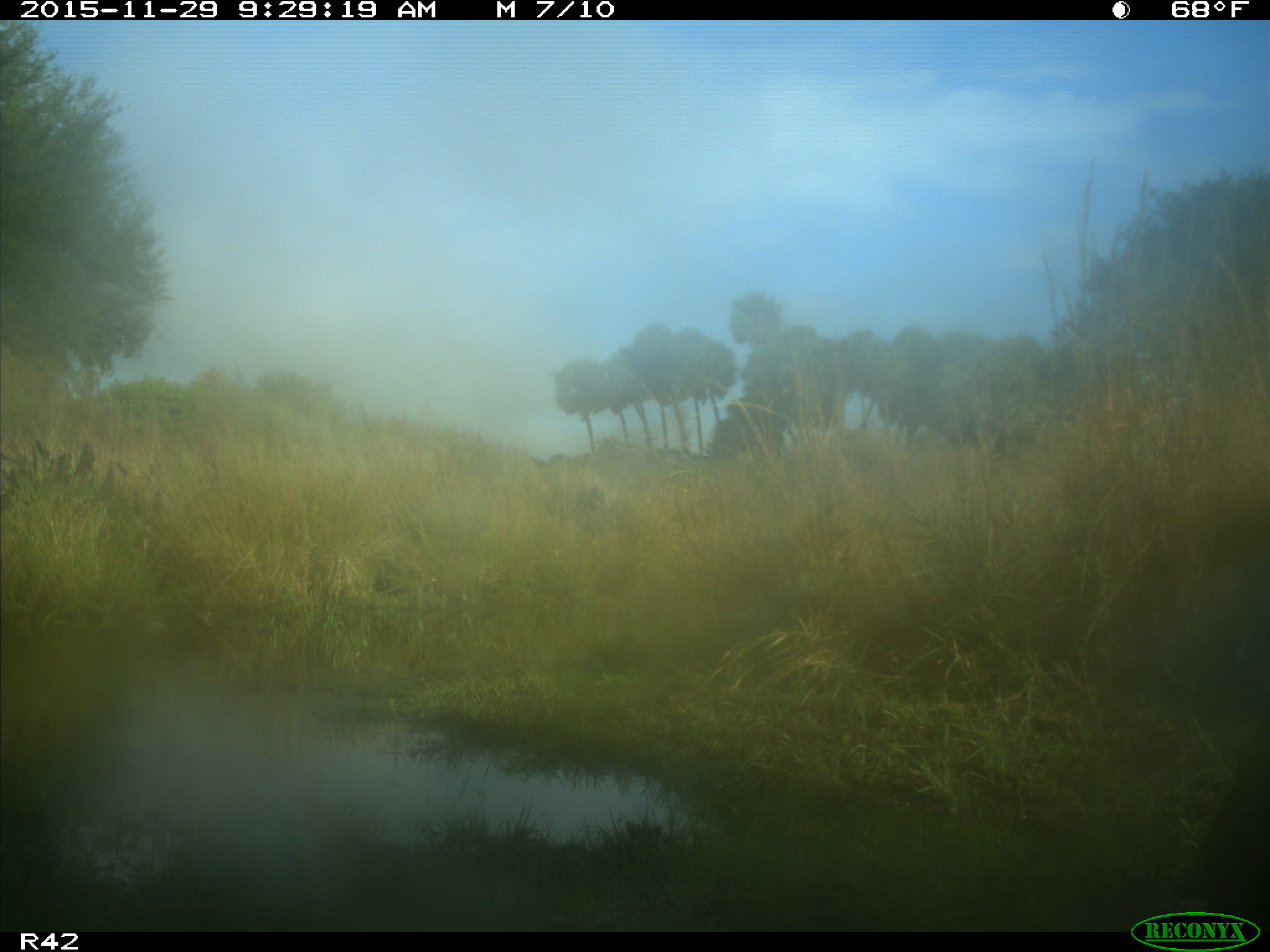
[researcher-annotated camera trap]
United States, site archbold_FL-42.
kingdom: Animalia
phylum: Chordata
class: Mammalia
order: Artiodactyla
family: Bovidae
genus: Bos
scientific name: Bos taurus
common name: domestic cow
Bos taurus (domestic cow).